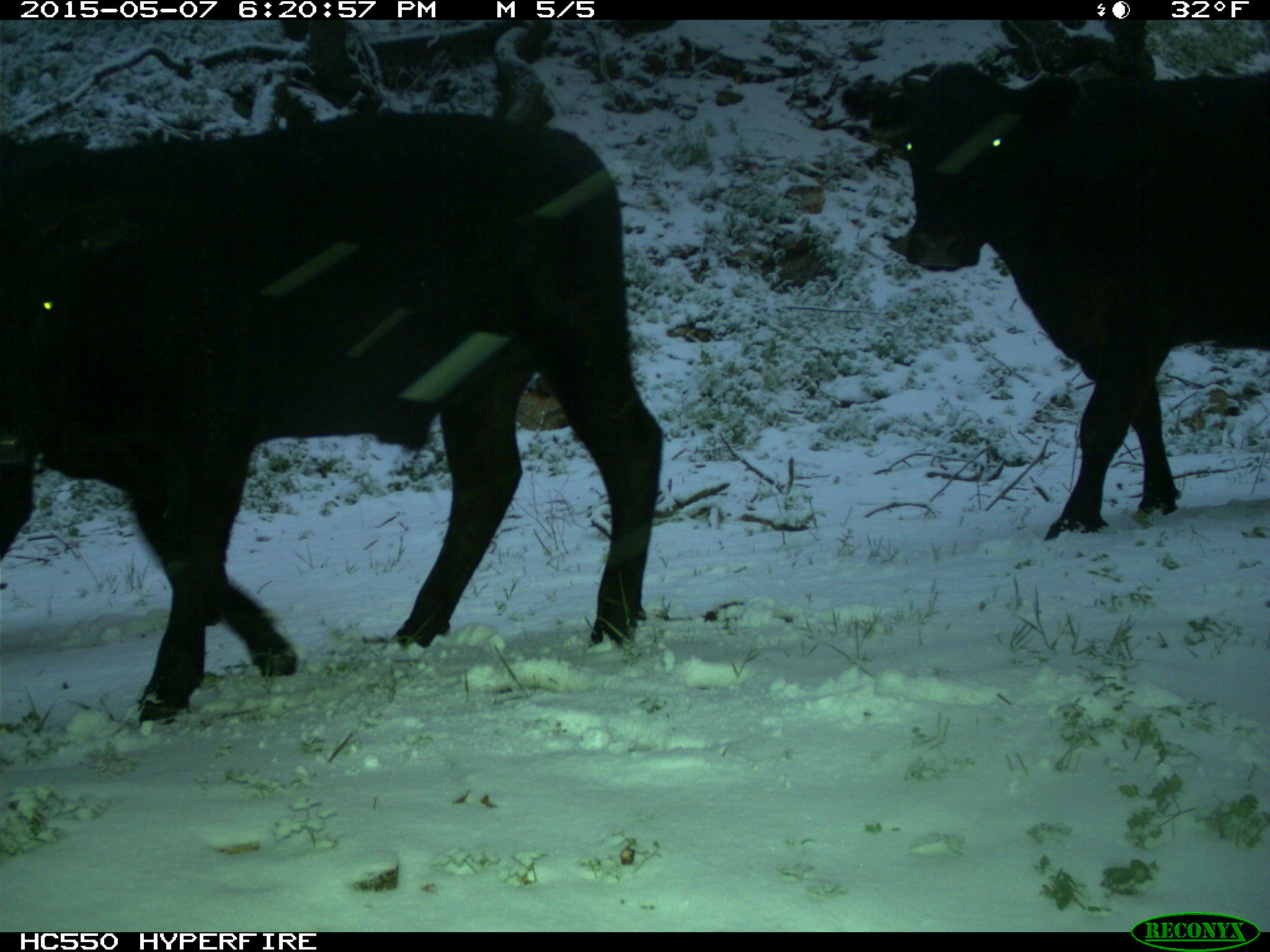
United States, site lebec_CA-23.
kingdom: Animalia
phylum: Chordata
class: Mammalia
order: Artiodactyla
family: Bovidae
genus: Bos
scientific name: Bos taurus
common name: domestic cow